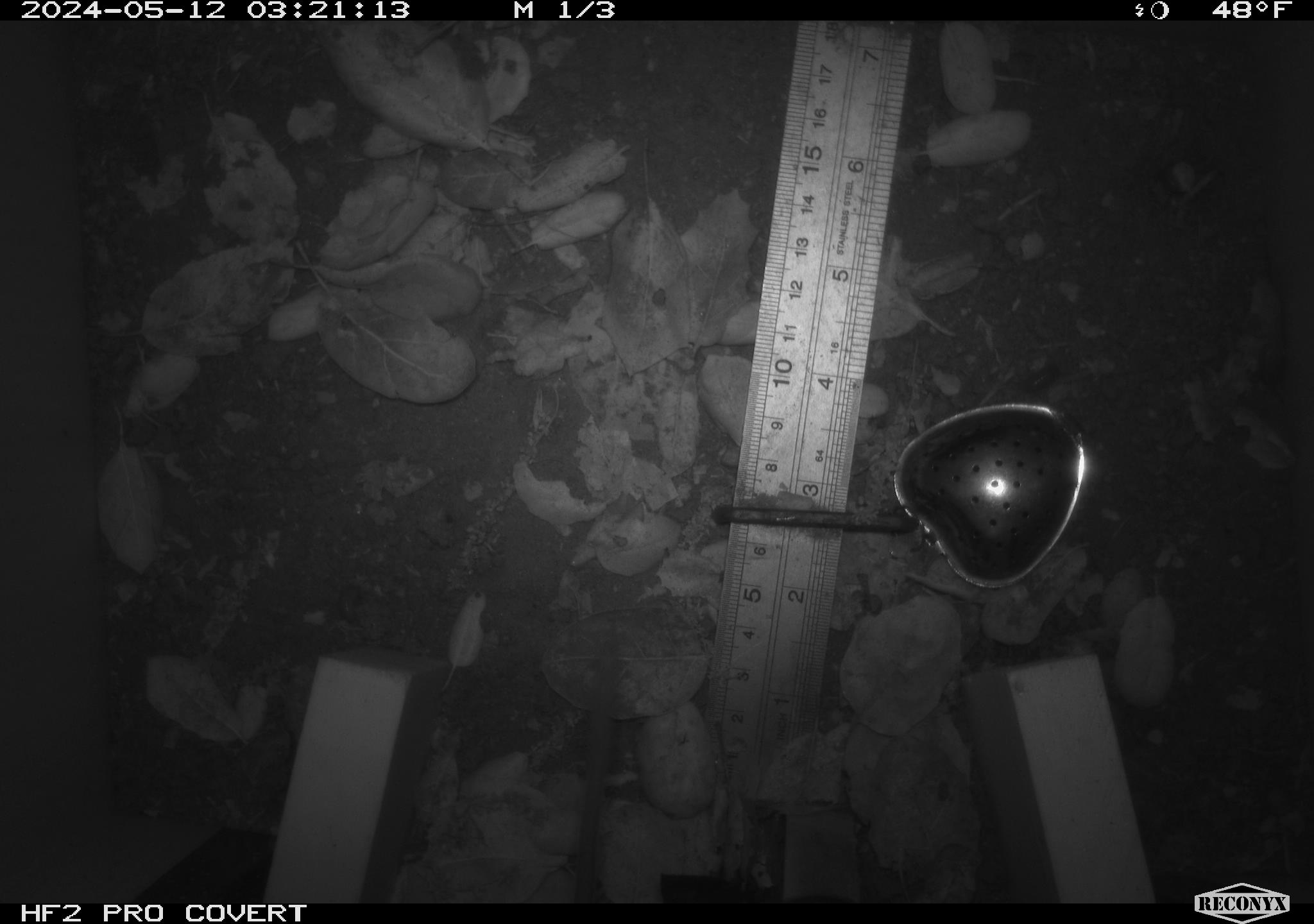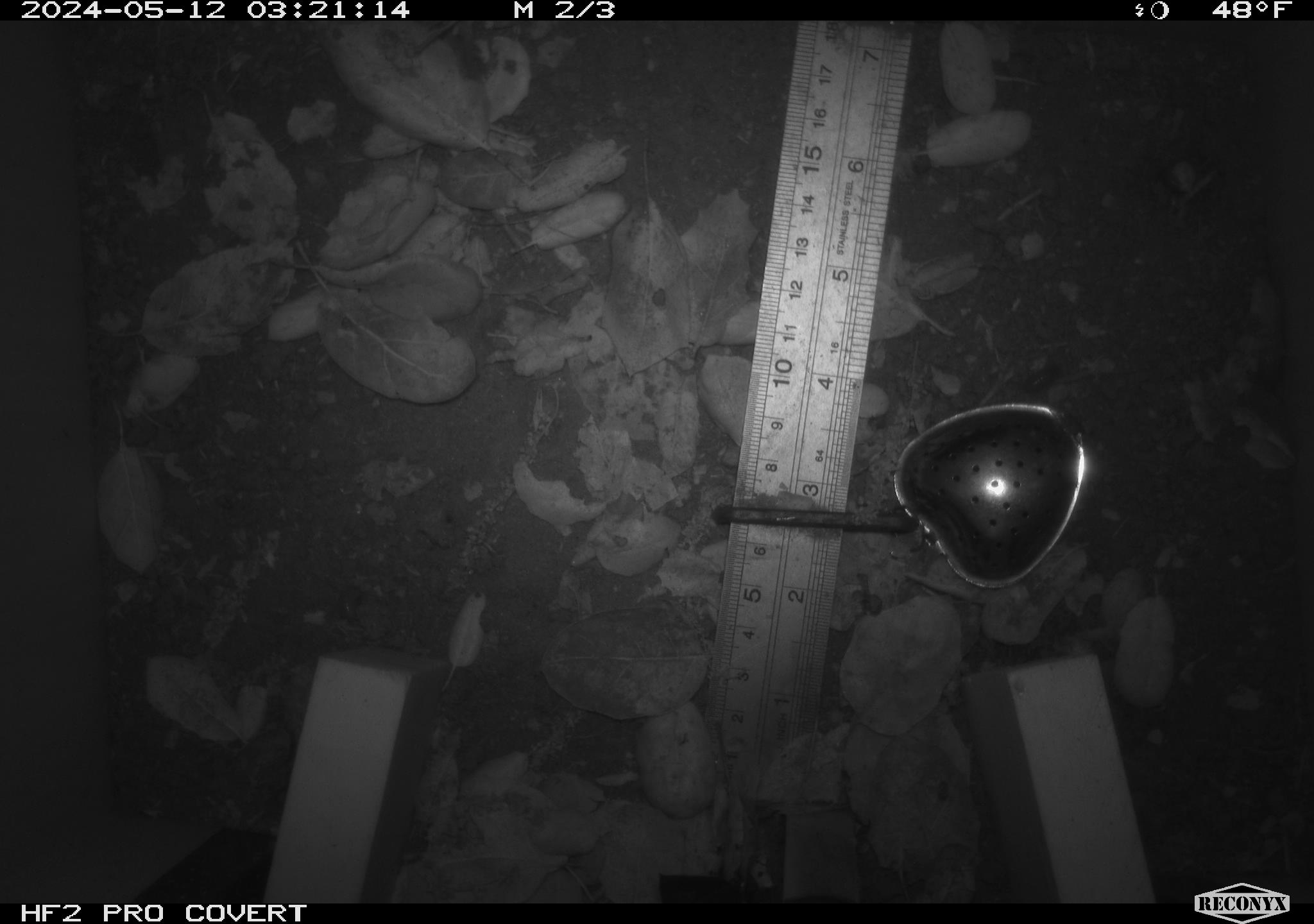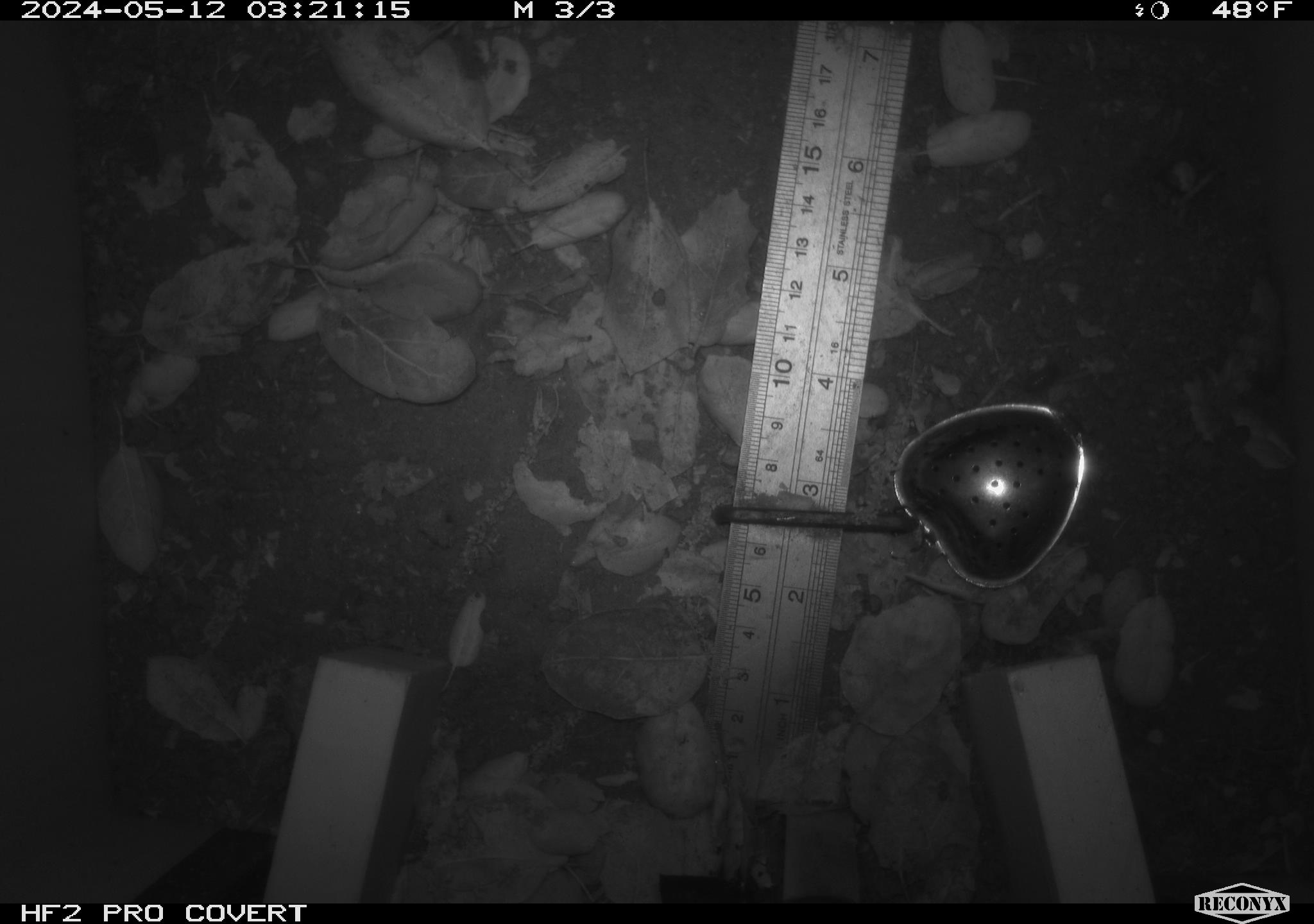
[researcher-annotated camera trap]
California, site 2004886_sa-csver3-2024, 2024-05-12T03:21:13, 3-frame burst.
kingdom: Animalia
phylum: Chordata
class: Mammalia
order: Rodentia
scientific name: Rodentia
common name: rodent